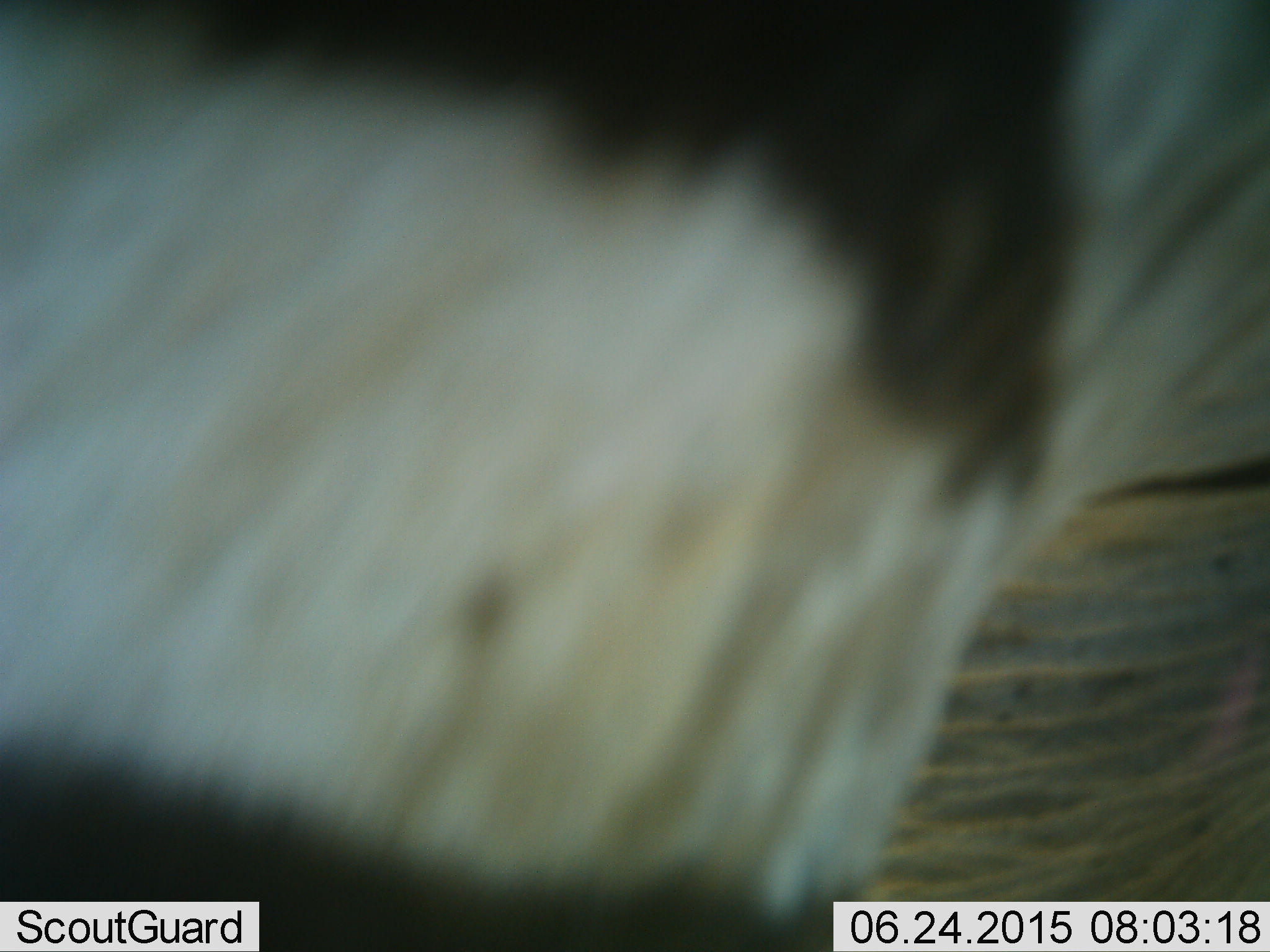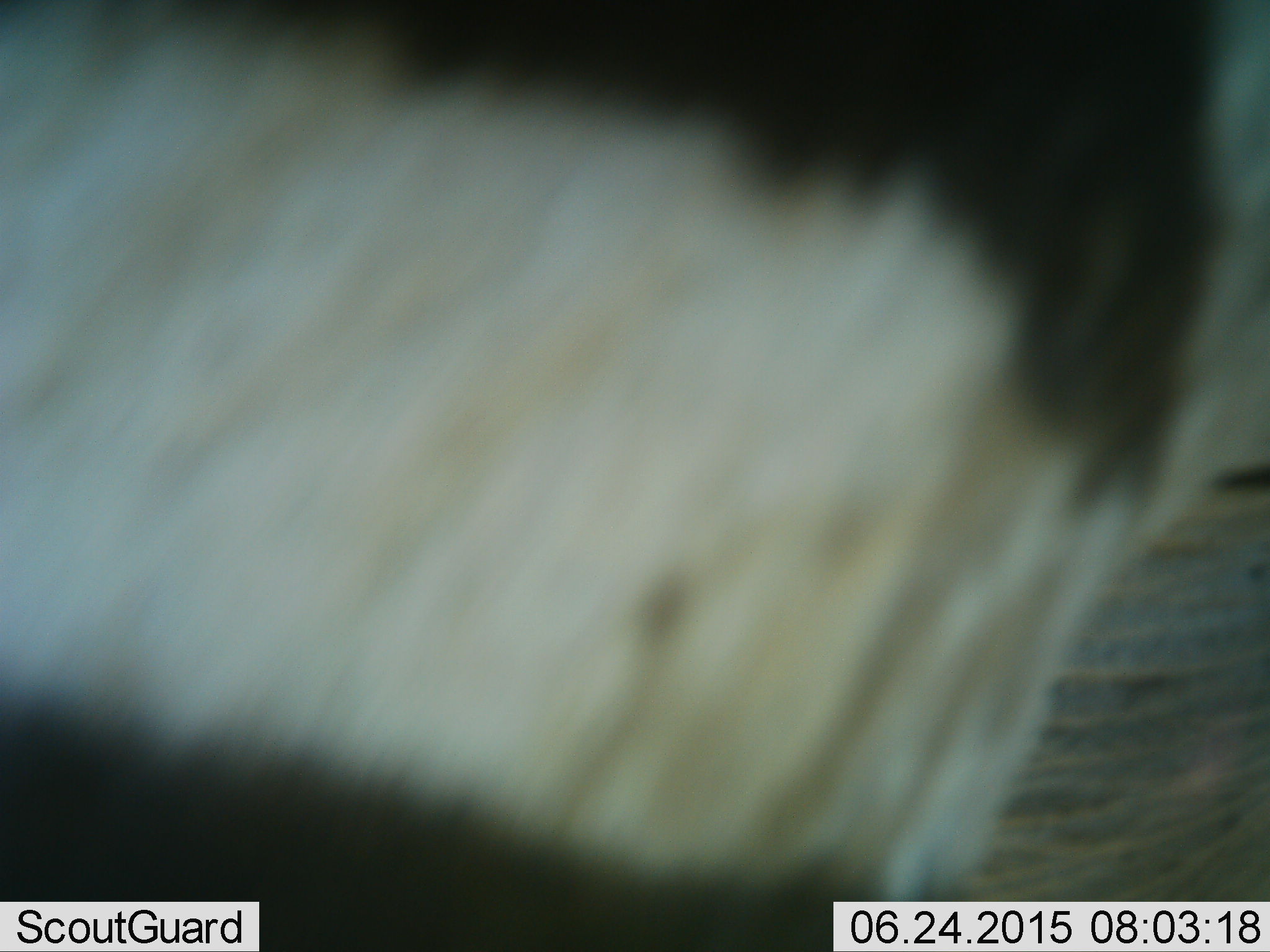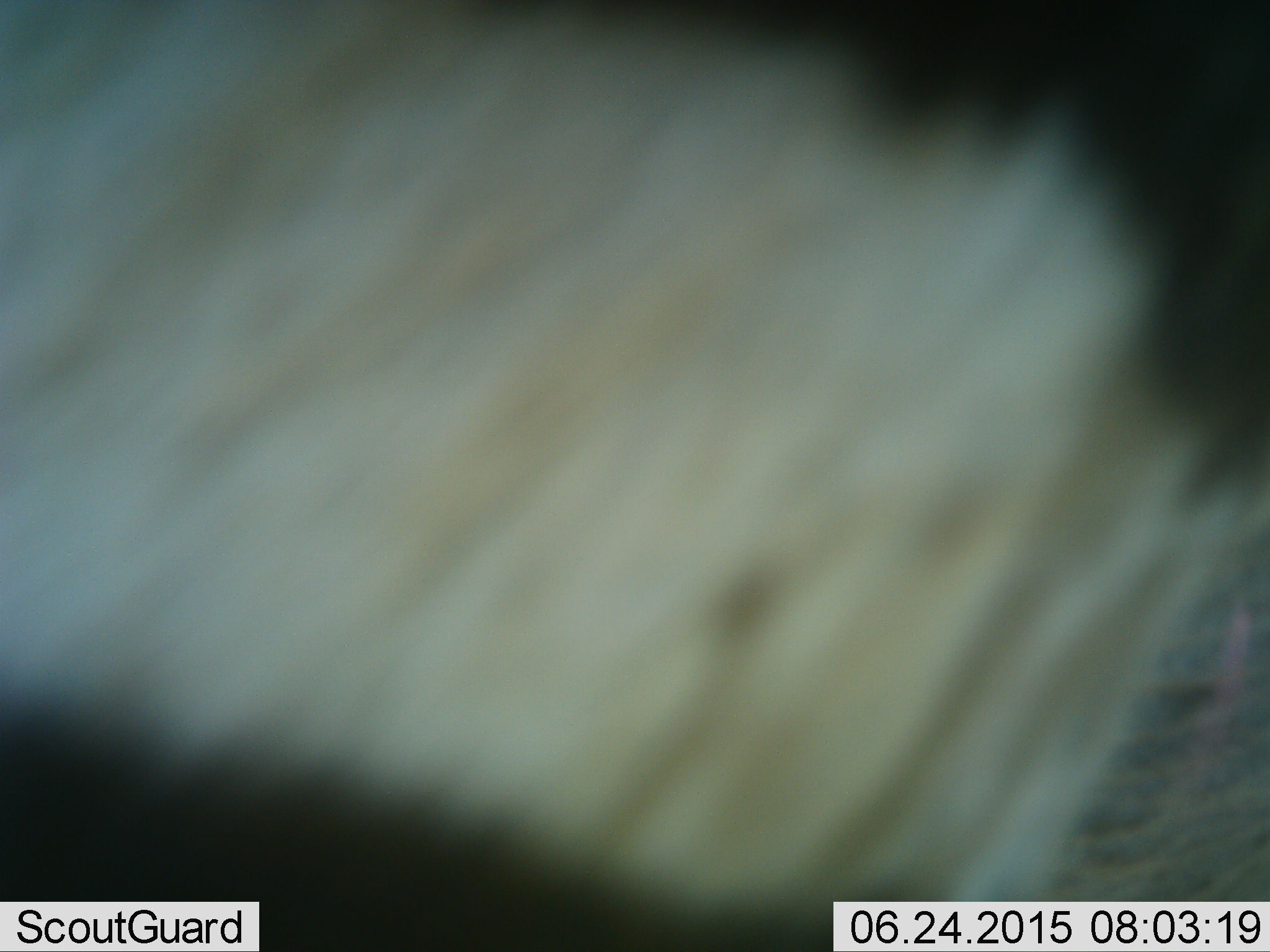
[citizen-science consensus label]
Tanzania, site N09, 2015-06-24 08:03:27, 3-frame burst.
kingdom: Animalia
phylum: Chordata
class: Mammalia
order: Perissodactyla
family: Equidae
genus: Equus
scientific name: Equus quagga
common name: plains zebra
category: zebra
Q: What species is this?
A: Zebra (plains zebra) (Equus quagga).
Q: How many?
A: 1.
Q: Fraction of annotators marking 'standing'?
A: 90%.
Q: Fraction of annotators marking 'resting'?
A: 10%.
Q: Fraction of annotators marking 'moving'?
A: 20%.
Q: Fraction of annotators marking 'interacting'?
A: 10%.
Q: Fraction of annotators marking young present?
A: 10%.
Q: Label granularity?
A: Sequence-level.